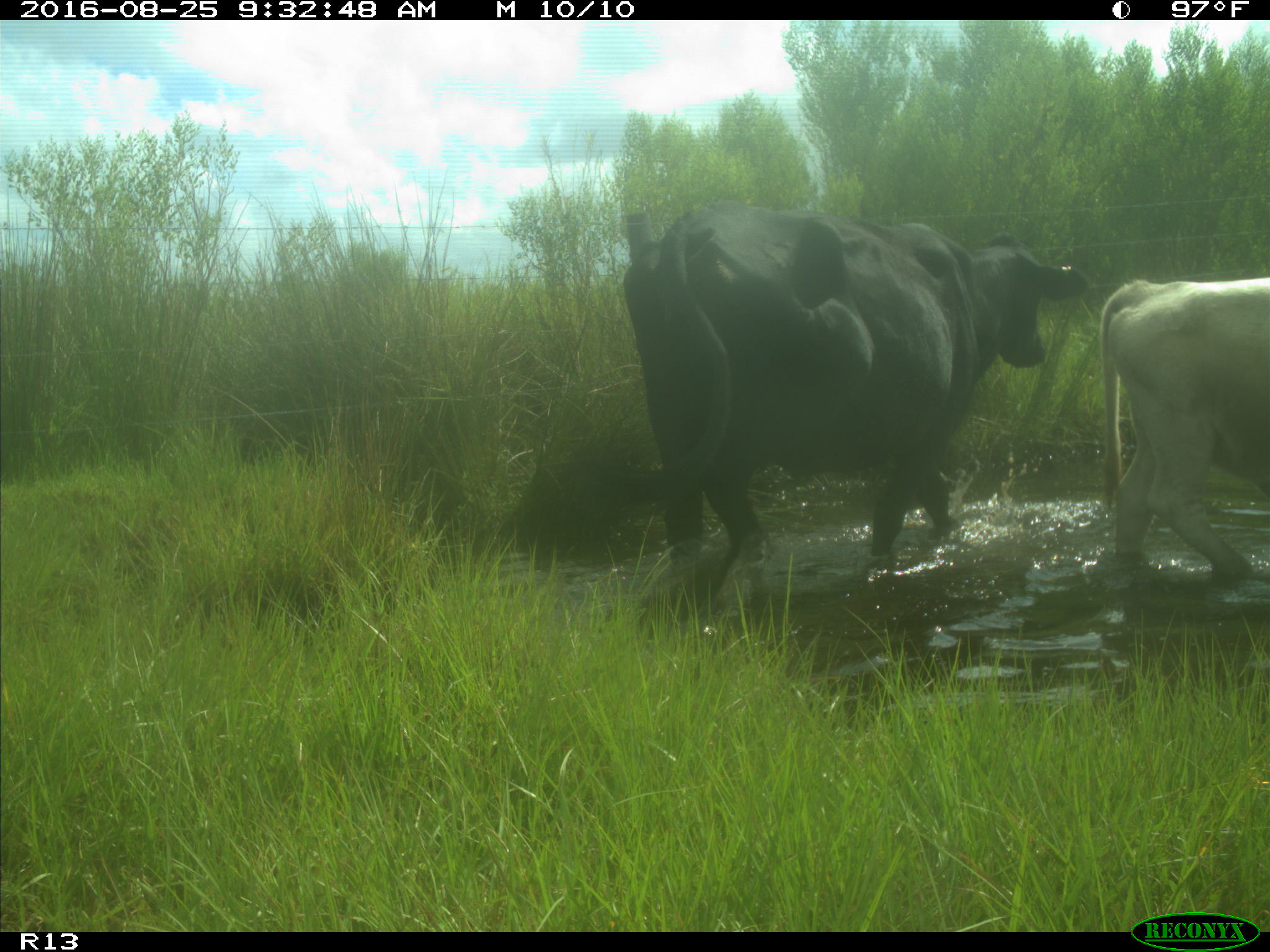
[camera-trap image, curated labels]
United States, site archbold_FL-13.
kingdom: Animalia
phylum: Chordata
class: Mammalia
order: Artiodactyla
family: Bovidae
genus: Bos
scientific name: Bos taurus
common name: domestic cow